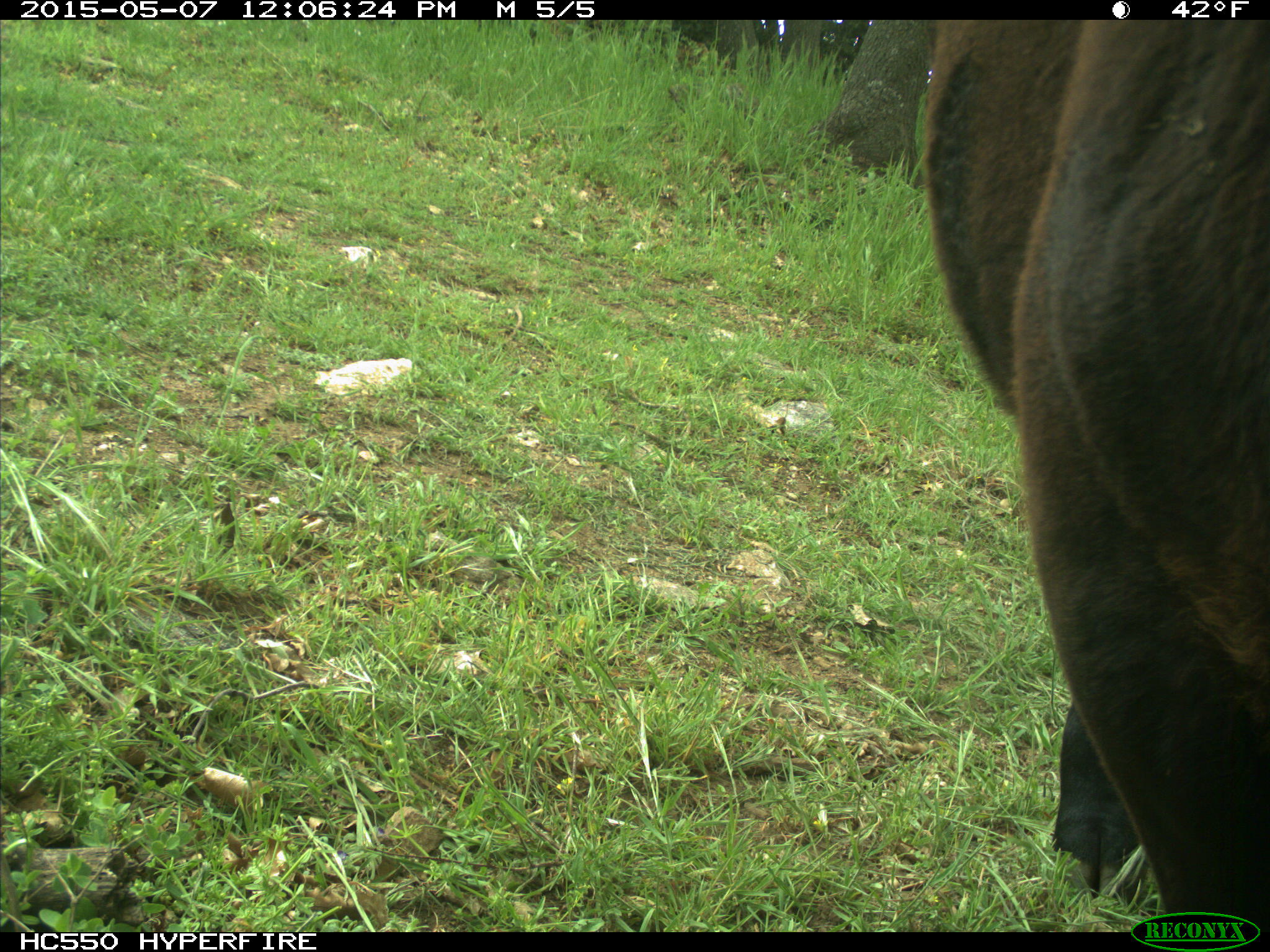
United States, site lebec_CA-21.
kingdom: Animalia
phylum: Chordata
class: Mammalia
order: Artiodactyla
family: Bovidae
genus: Bos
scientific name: Bos taurus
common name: domestic cow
Bos taurus (domestic cow).